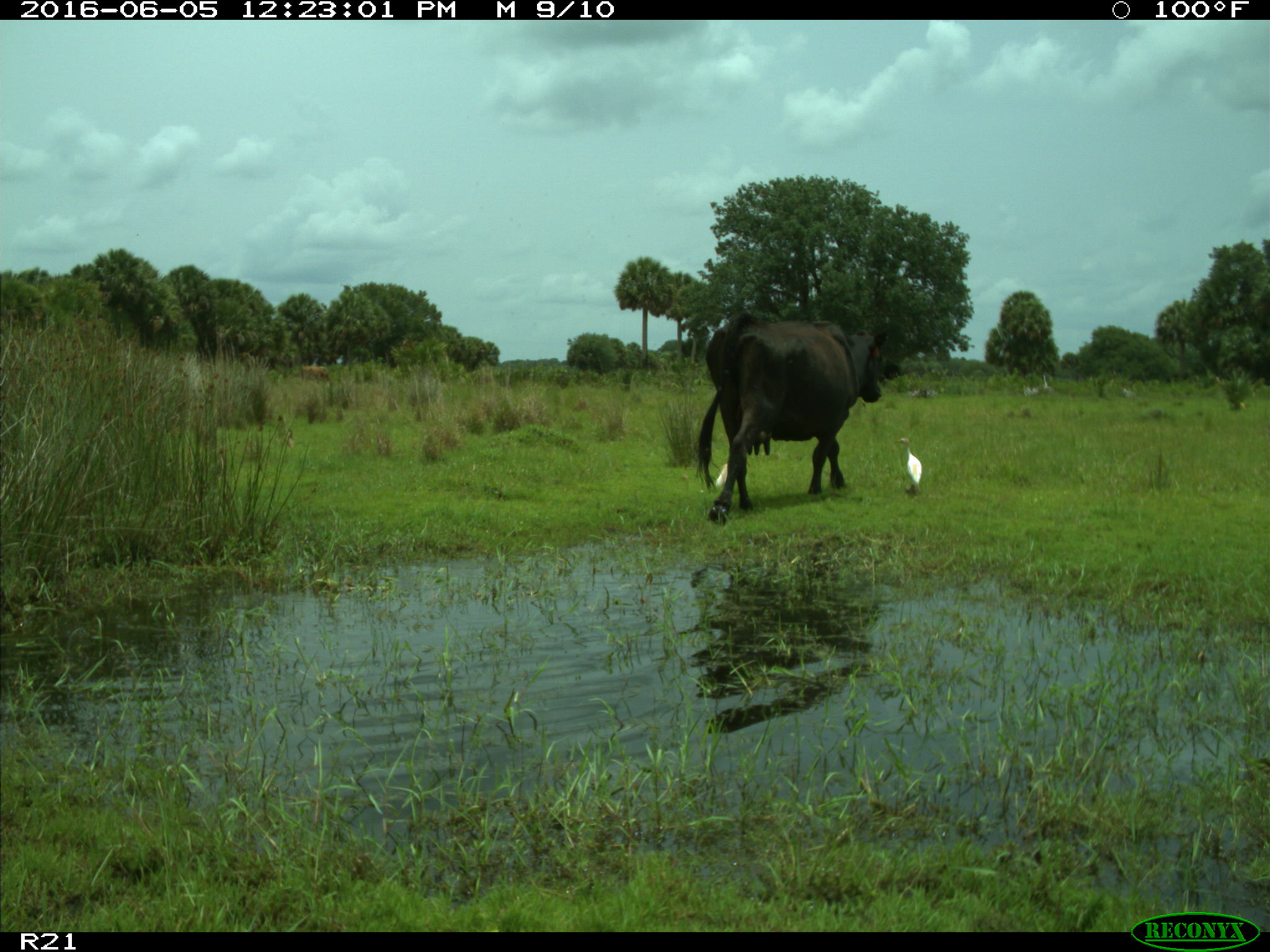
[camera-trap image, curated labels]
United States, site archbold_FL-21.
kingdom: Animalia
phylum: Chordata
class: Mammalia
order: Artiodactyla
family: Bovidae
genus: Bos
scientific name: Bos taurus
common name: domestic cow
Bos taurus (domestic cow).